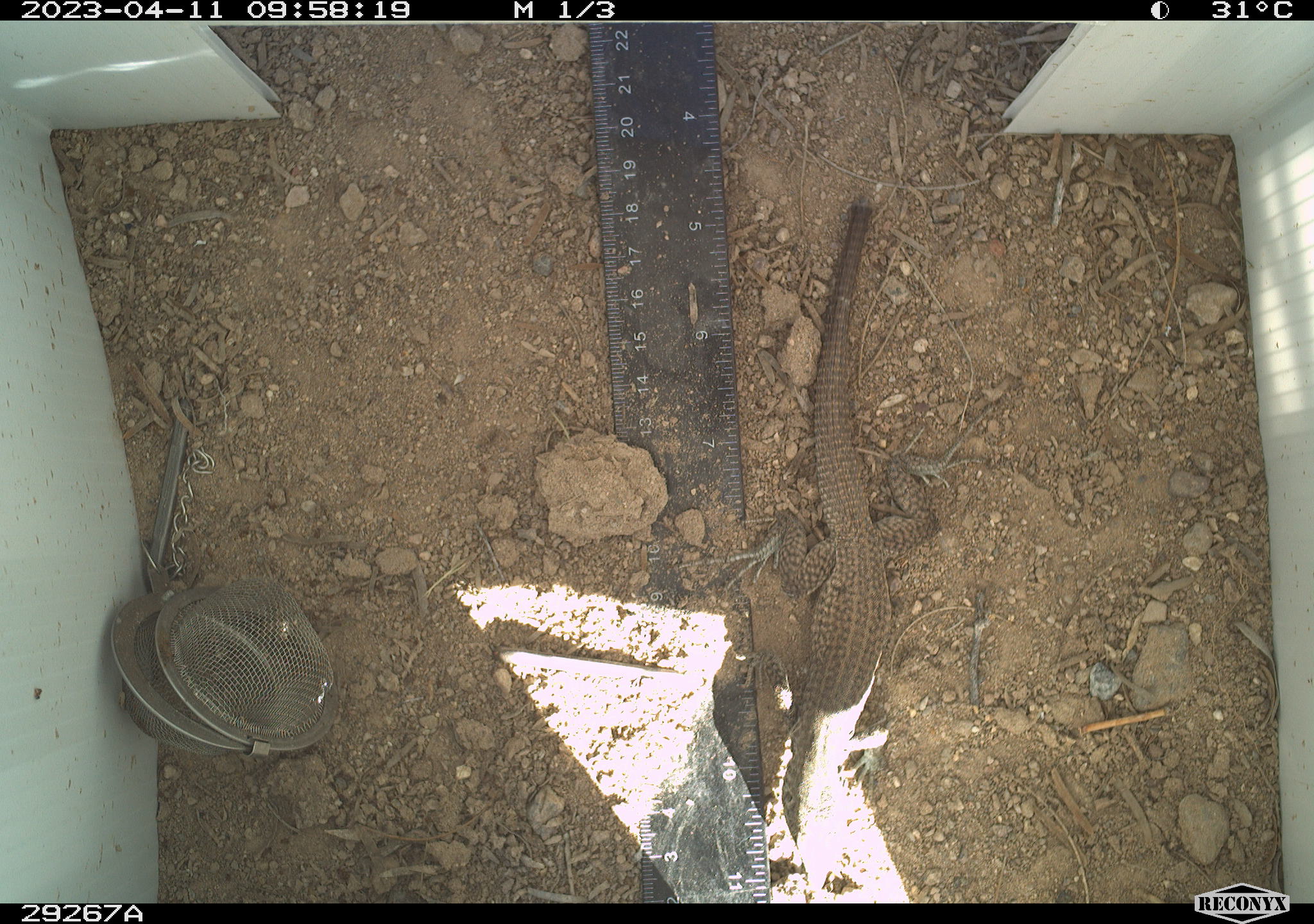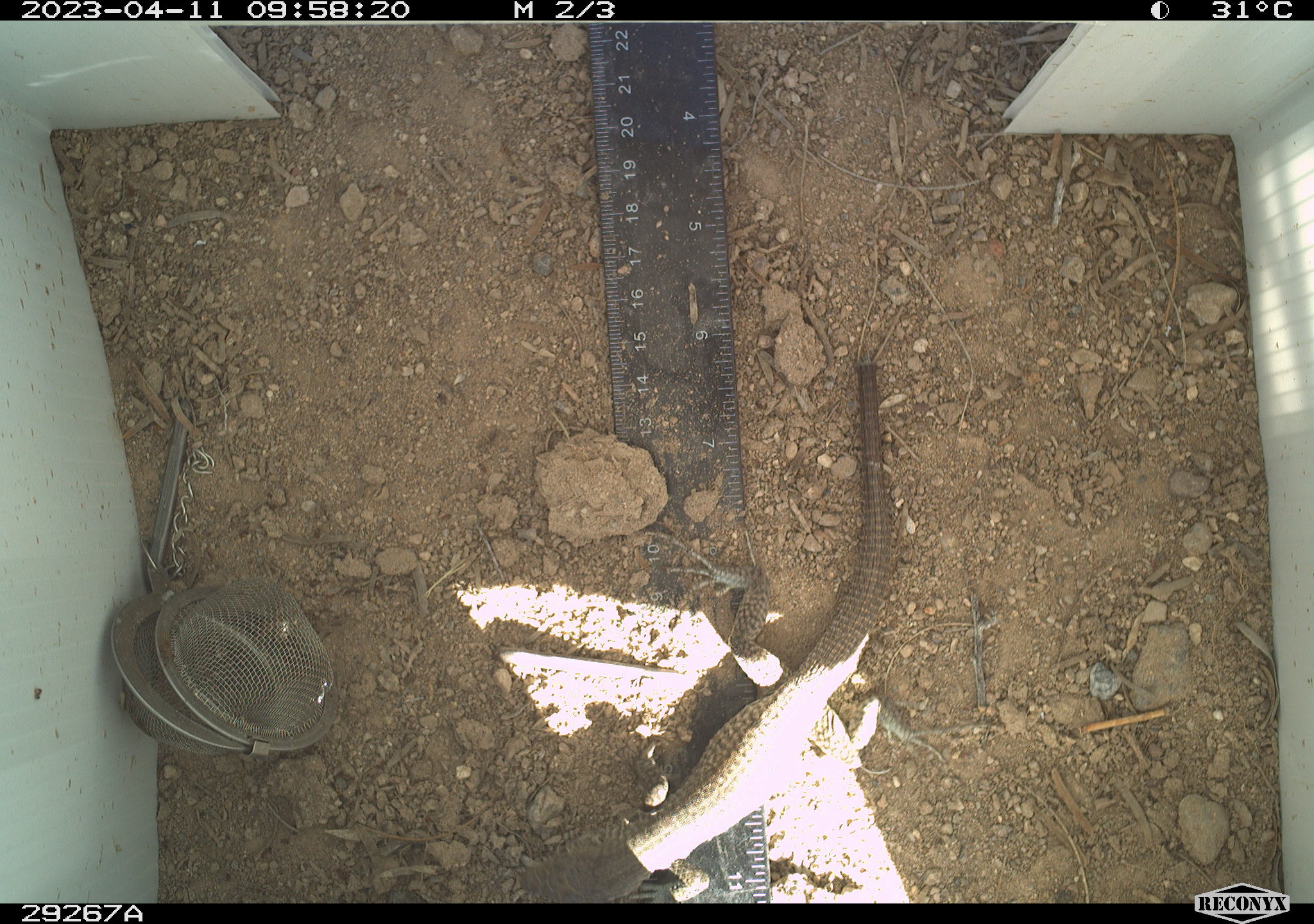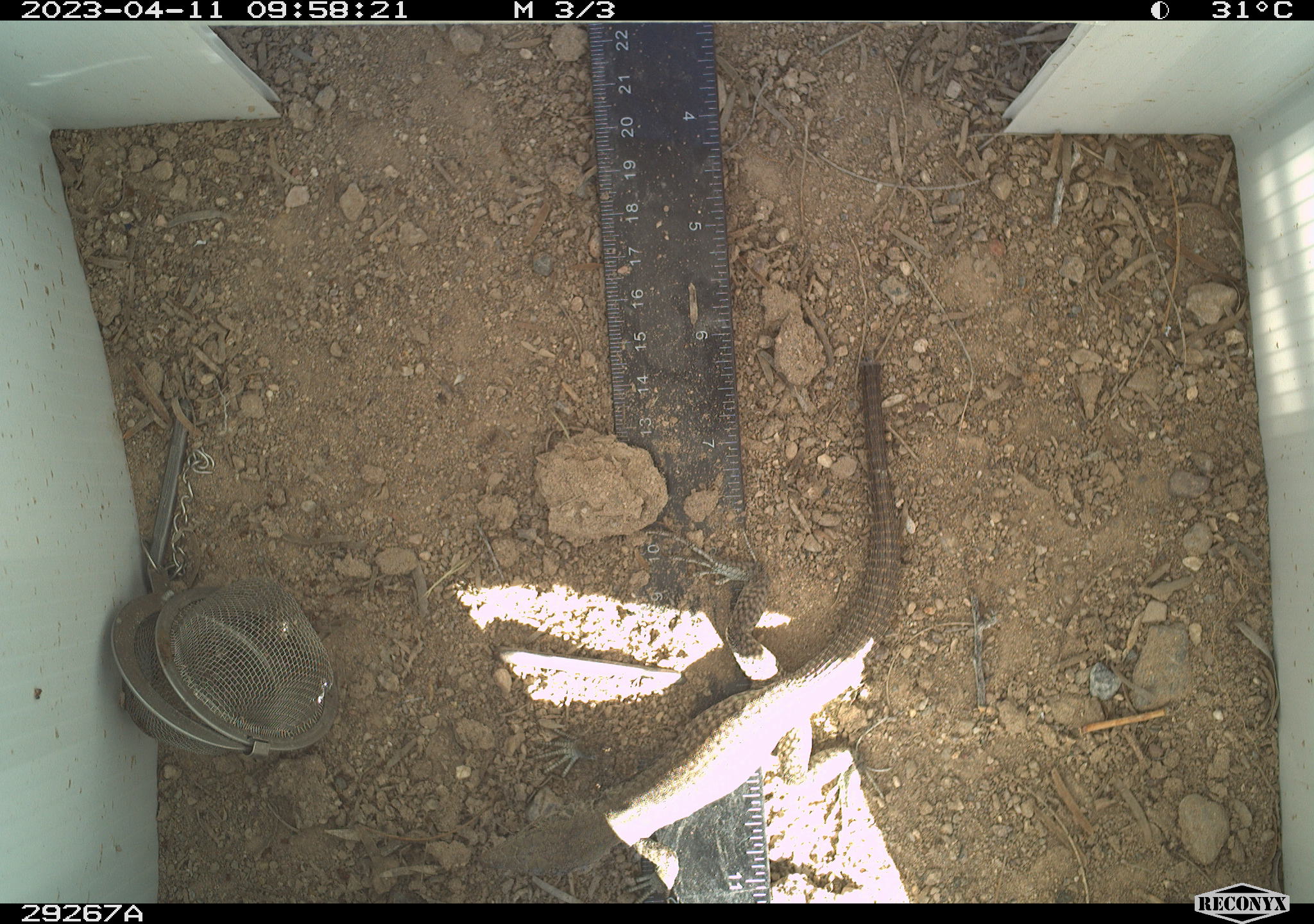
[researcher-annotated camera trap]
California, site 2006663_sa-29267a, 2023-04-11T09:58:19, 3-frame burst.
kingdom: Animalia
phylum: Chordata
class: Reptilia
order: Squamata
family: Teiidae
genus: Aspidoscelis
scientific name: Aspidoscelis tigris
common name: western whiptail